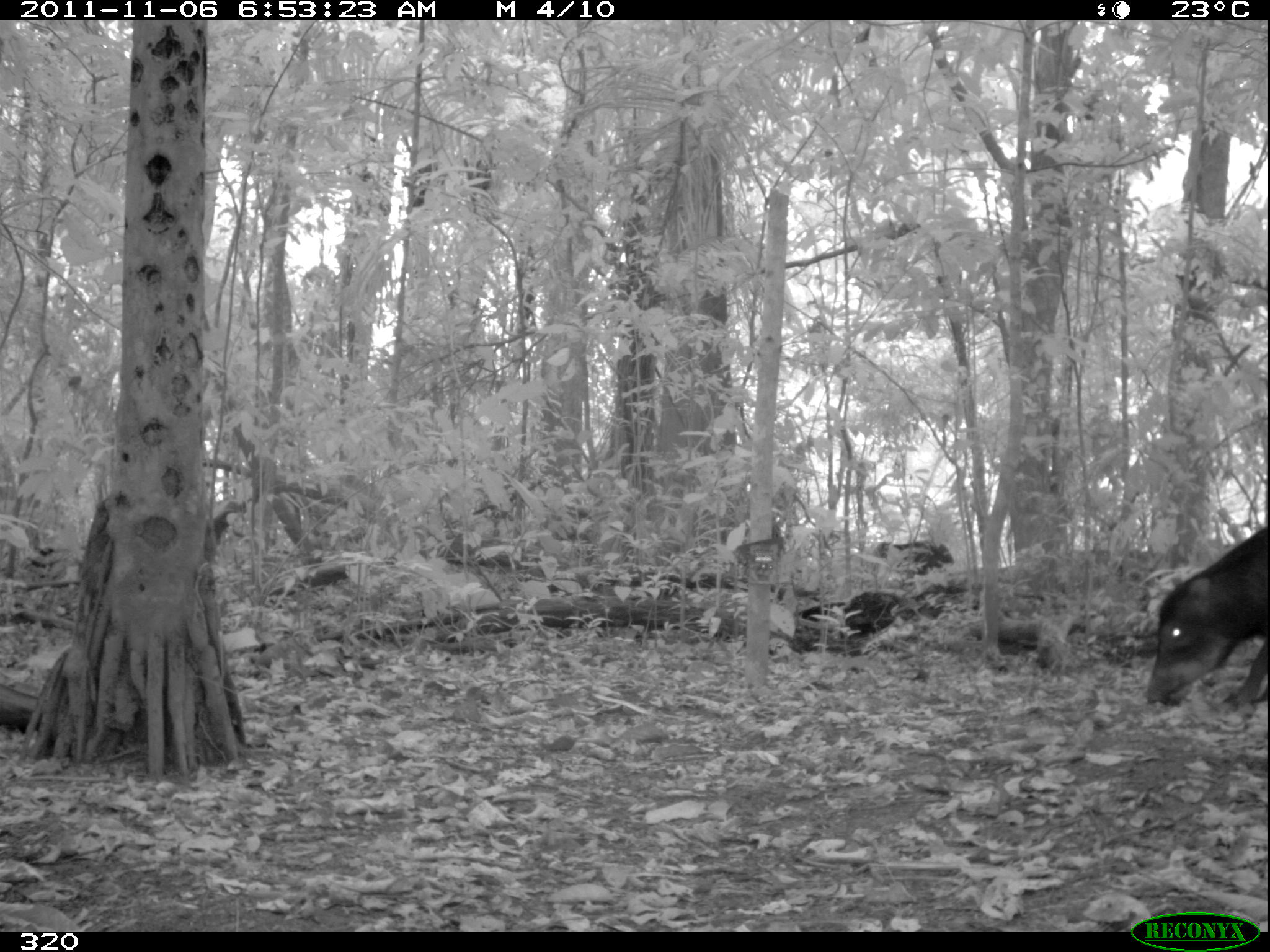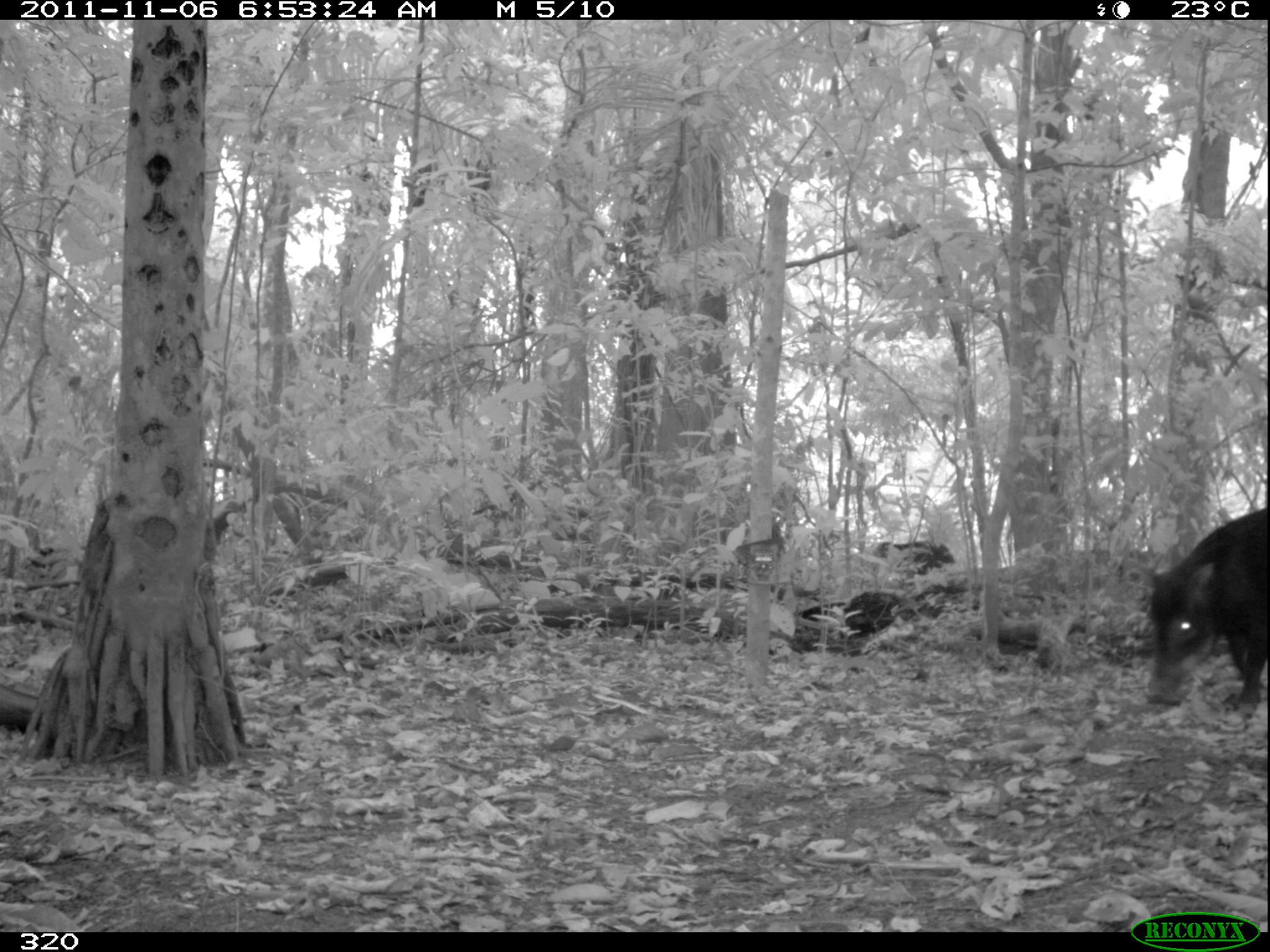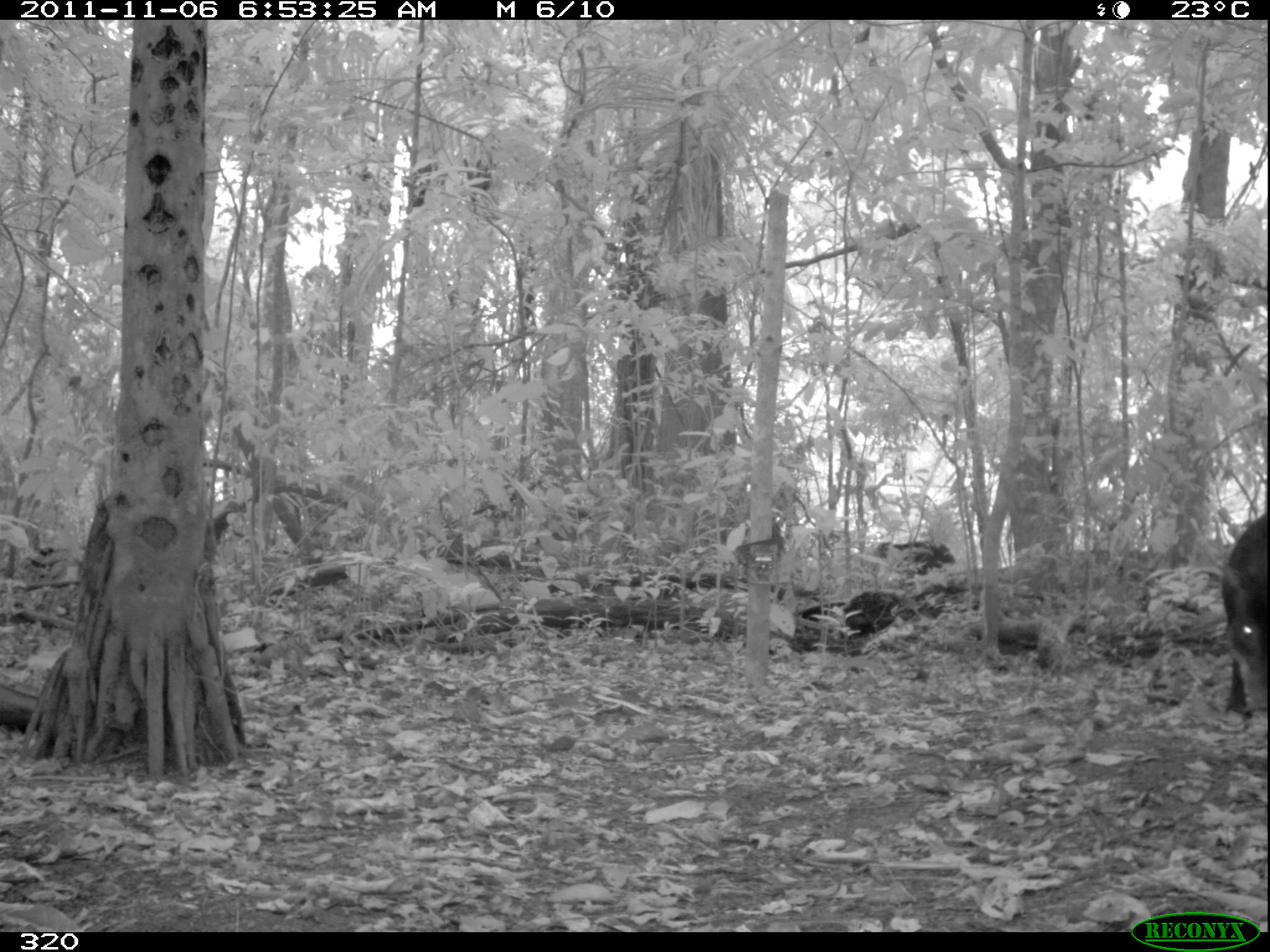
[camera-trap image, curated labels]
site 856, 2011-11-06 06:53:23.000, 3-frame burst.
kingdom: Animalia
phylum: Chordata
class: Mammalia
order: Artiodactyla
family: Tayassuidae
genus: Tayassu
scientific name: Tayassu pecari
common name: white-lipped peccary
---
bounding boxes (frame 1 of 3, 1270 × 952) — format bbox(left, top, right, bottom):
tayassu pecari: bbox(1140, 522, 1270, 712)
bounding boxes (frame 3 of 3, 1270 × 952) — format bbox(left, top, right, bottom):
tayassu pecari: bbox(1213, 508, 1270, 725)